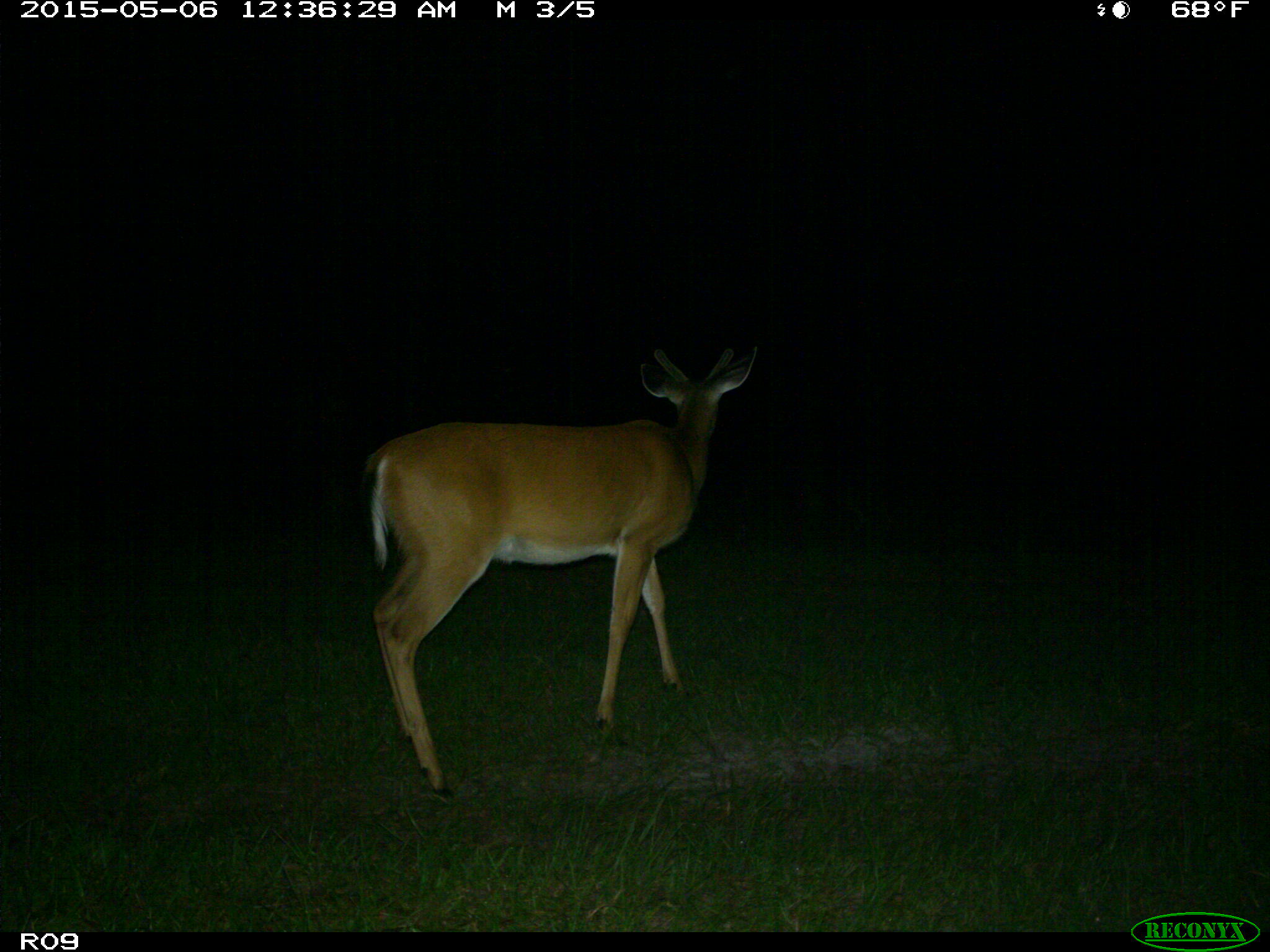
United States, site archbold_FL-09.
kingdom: Animalia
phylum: Chordata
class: Mammalia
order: Artiodactyla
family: Cervidae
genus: Odocoileus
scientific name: Odocoileus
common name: deer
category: unidentified deer